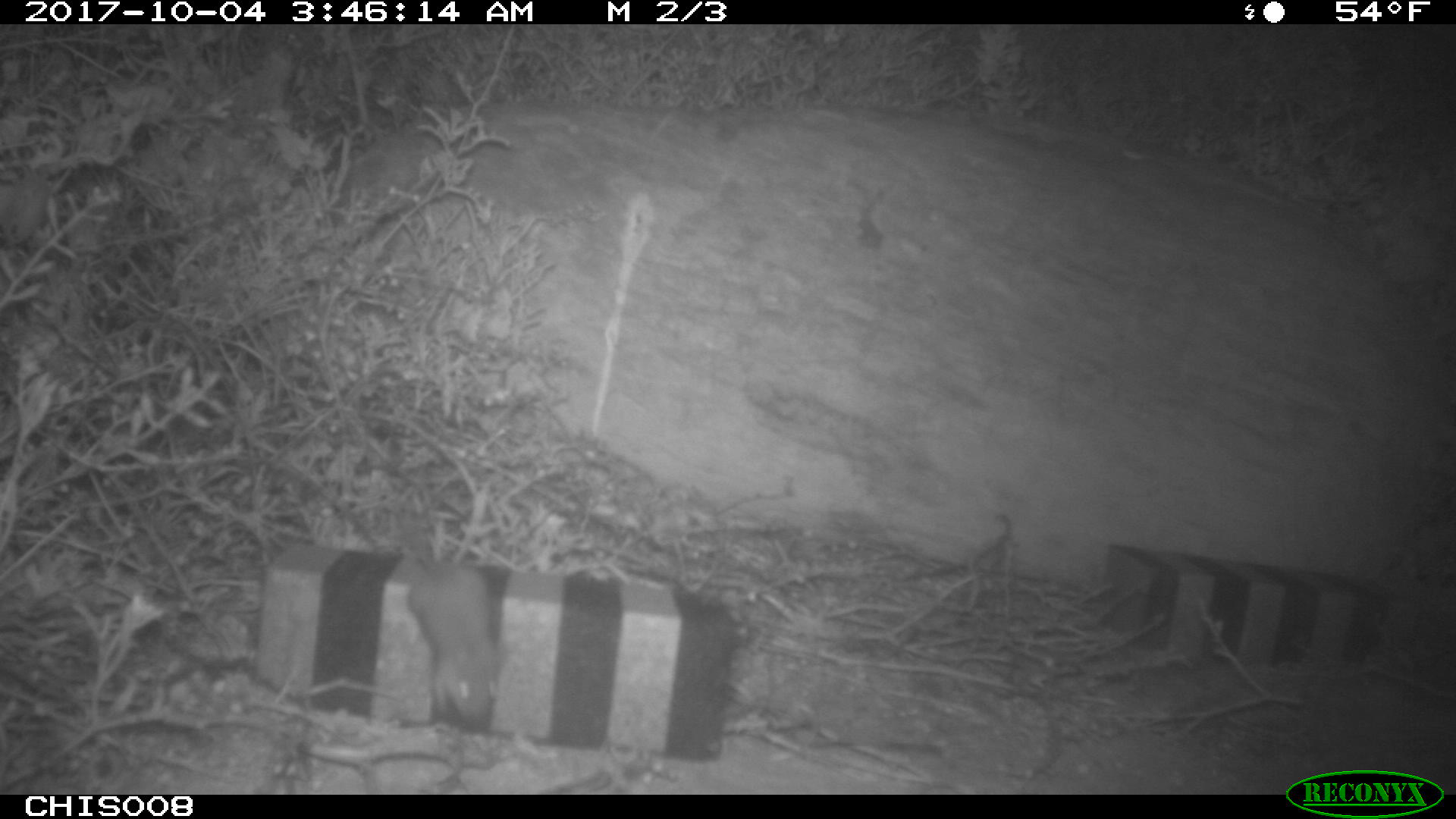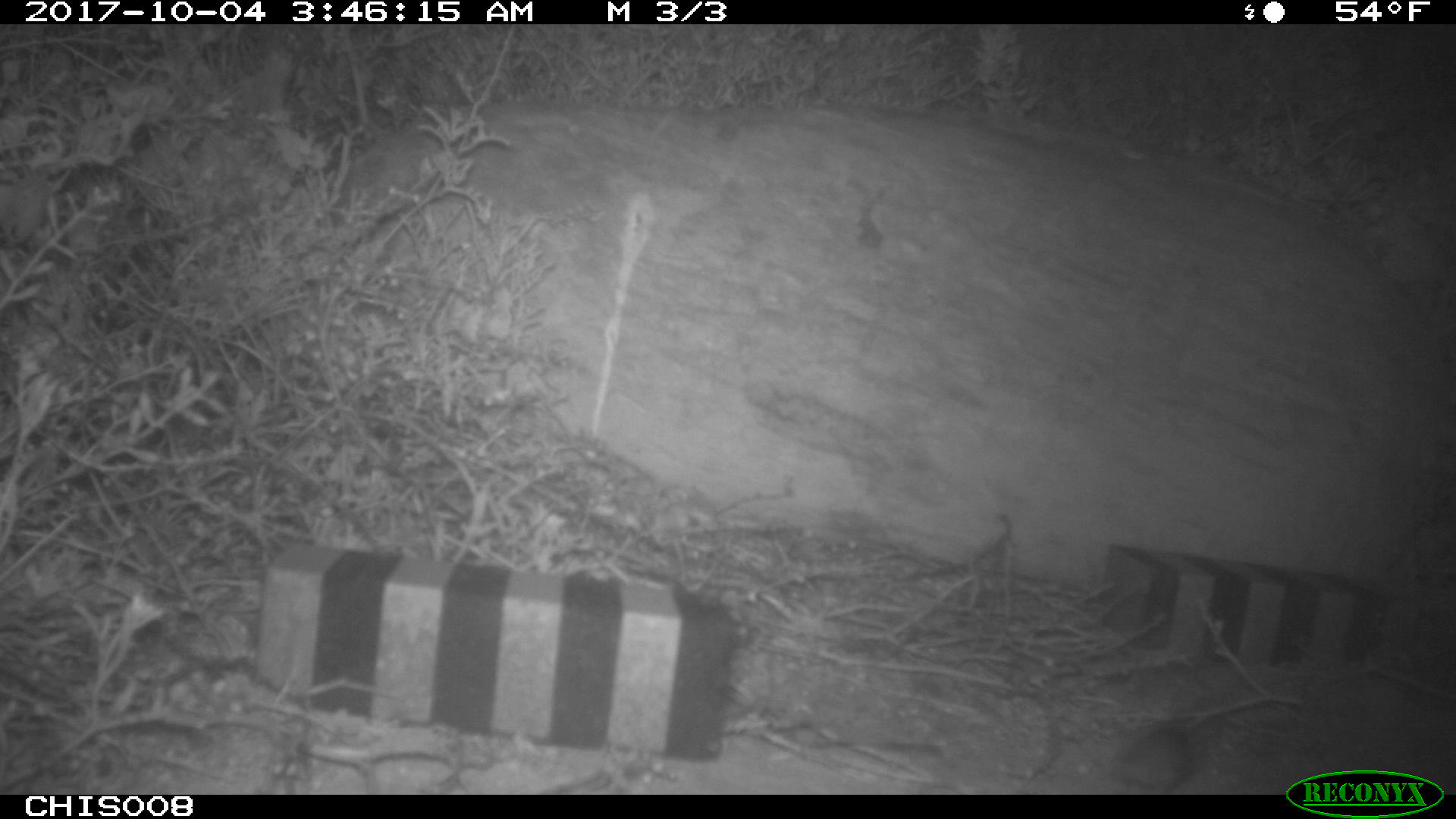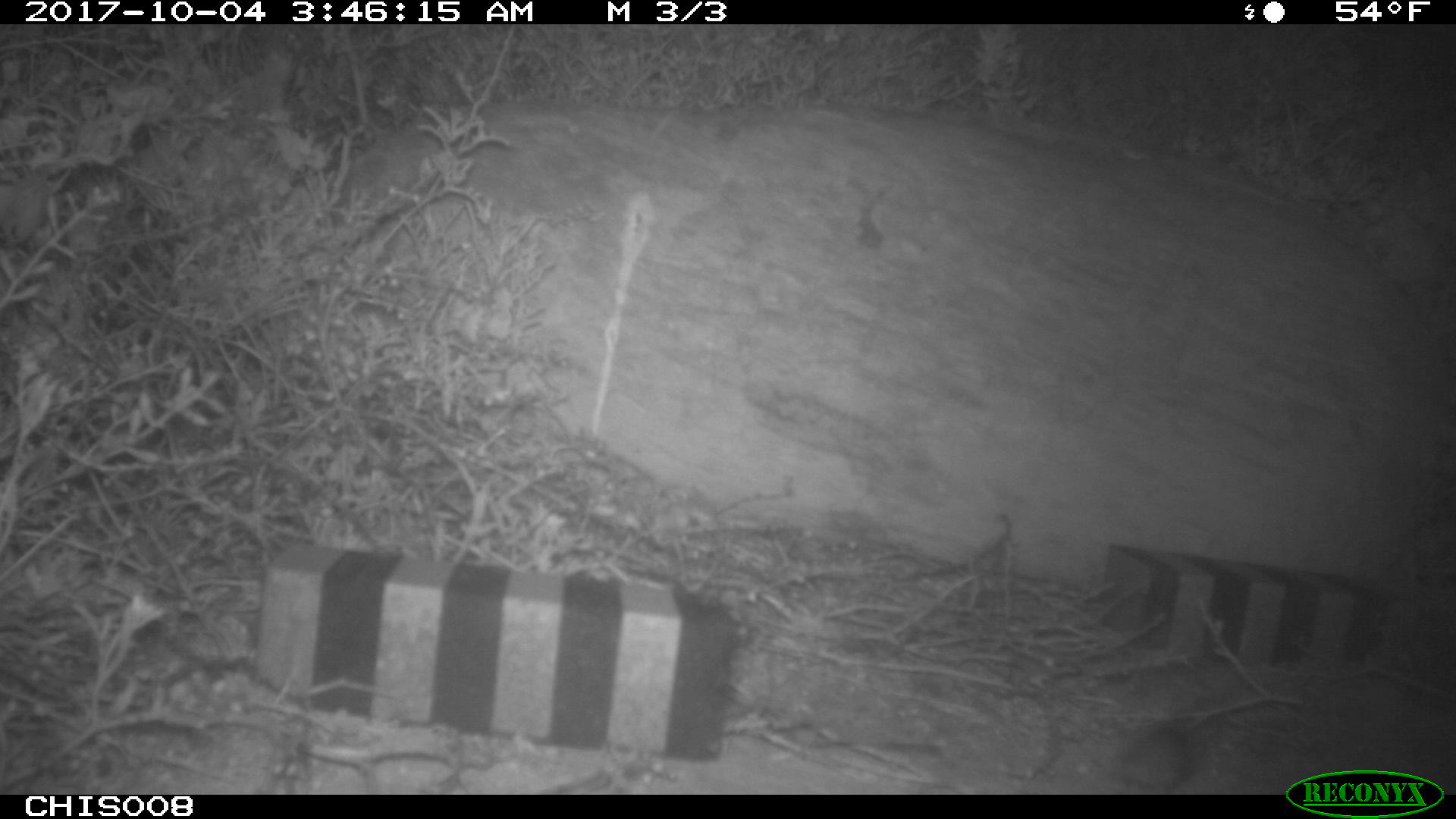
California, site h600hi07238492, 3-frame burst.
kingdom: Animalia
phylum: Chordata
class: Mammalia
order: Rodentia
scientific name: Rodentia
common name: rodent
Rodent (Rodentia).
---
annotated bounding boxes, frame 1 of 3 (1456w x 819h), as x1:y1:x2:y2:
rodent: 397:503:502:732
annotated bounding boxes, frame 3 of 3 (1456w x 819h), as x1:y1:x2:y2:
rodent: 1109:718:1222:795